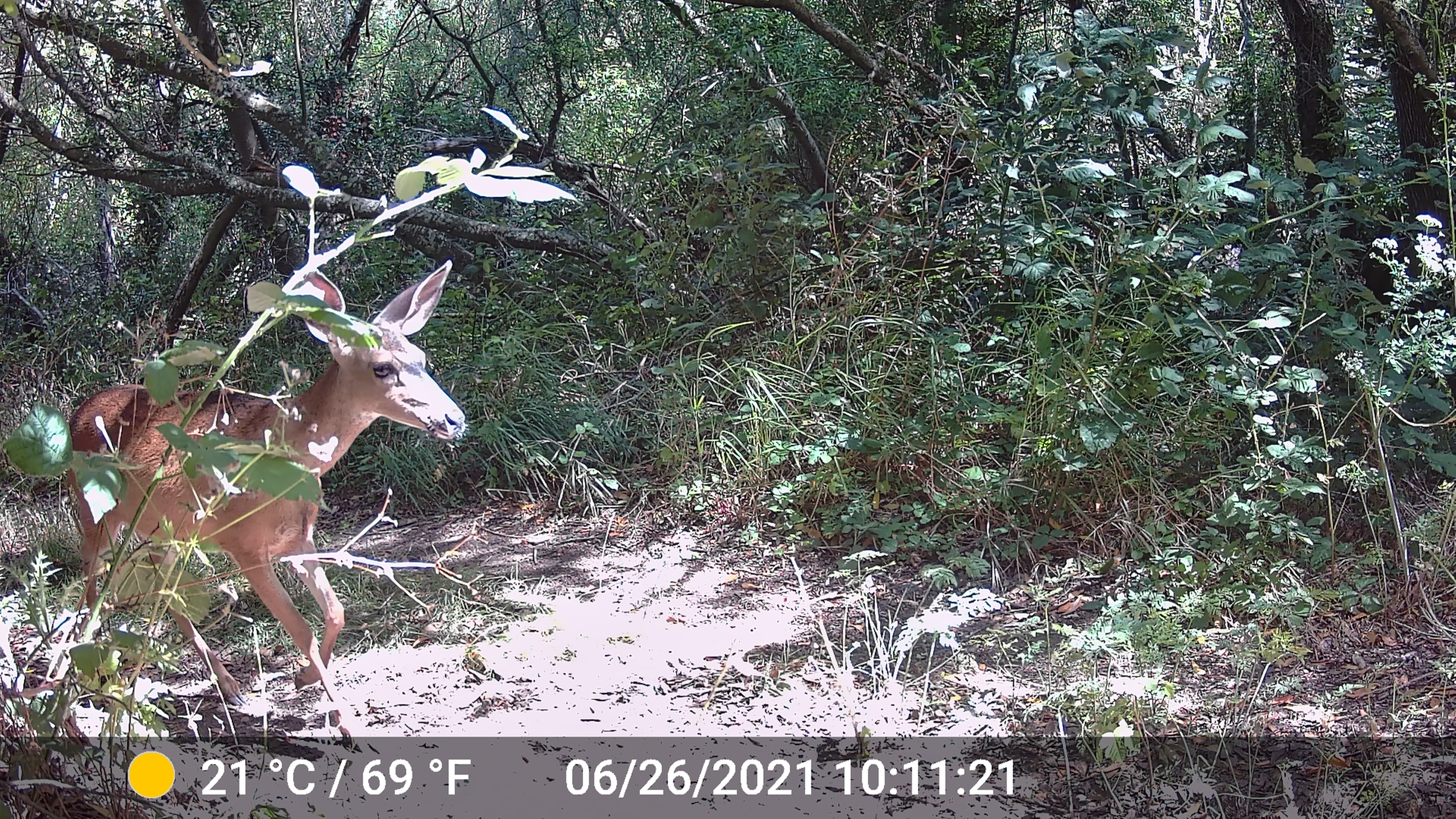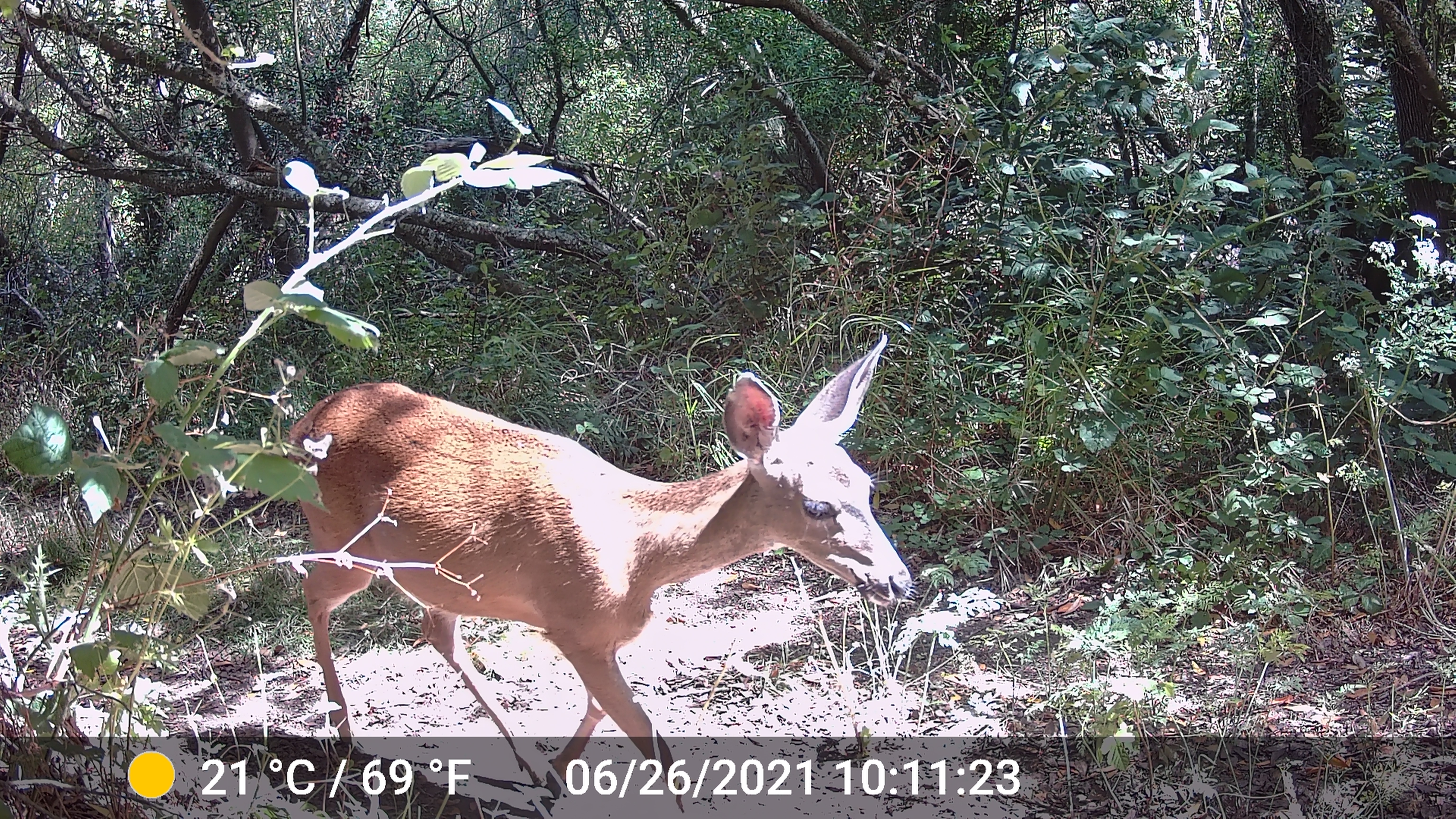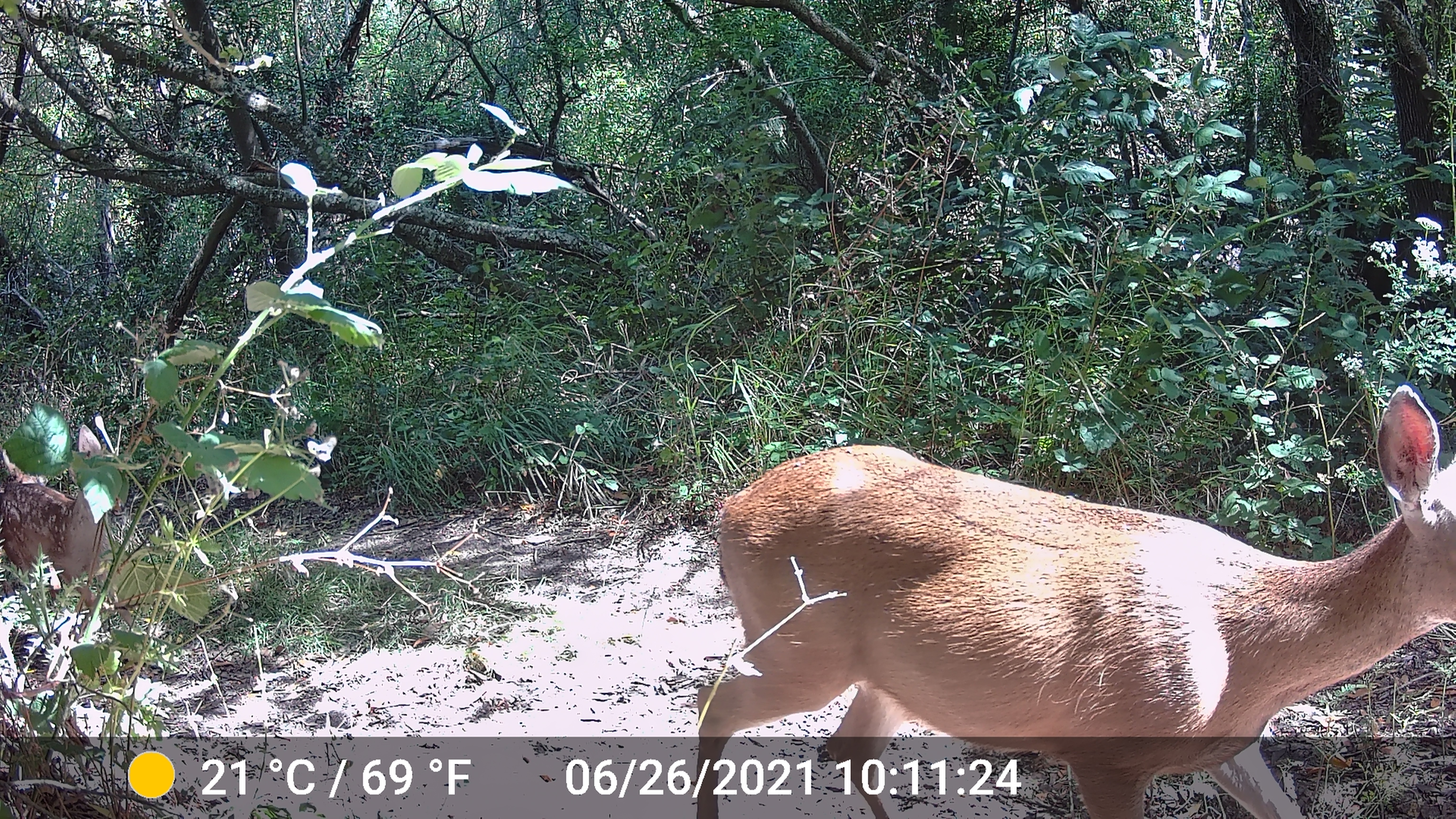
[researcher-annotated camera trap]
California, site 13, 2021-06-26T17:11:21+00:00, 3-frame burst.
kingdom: Animalia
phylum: Chordata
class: Mammalia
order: Artiodactyla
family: Cervidae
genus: Odocoileus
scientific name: Odocoileus hemionus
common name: mule deer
Mule deer (Odocoileus hemionus).